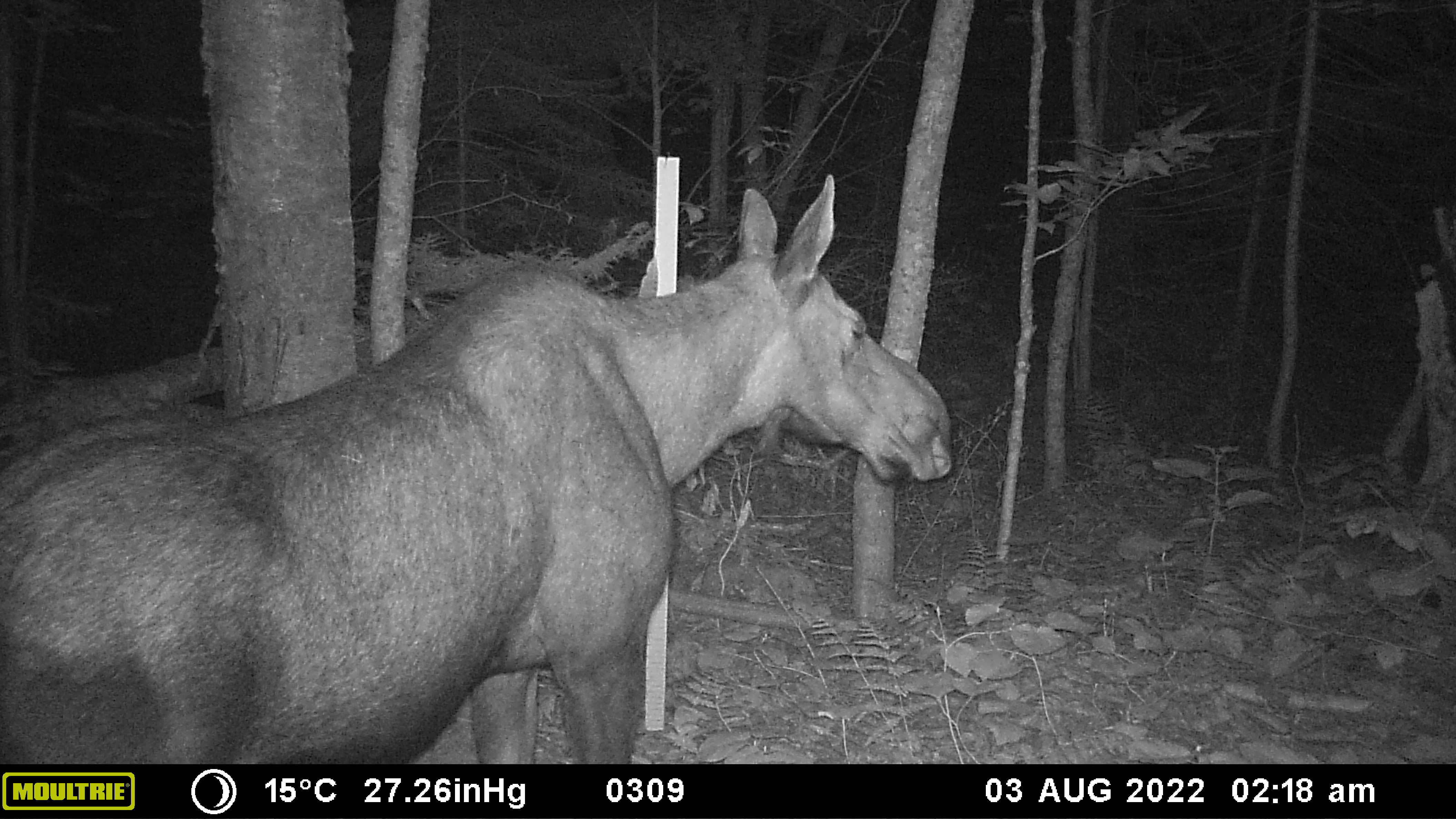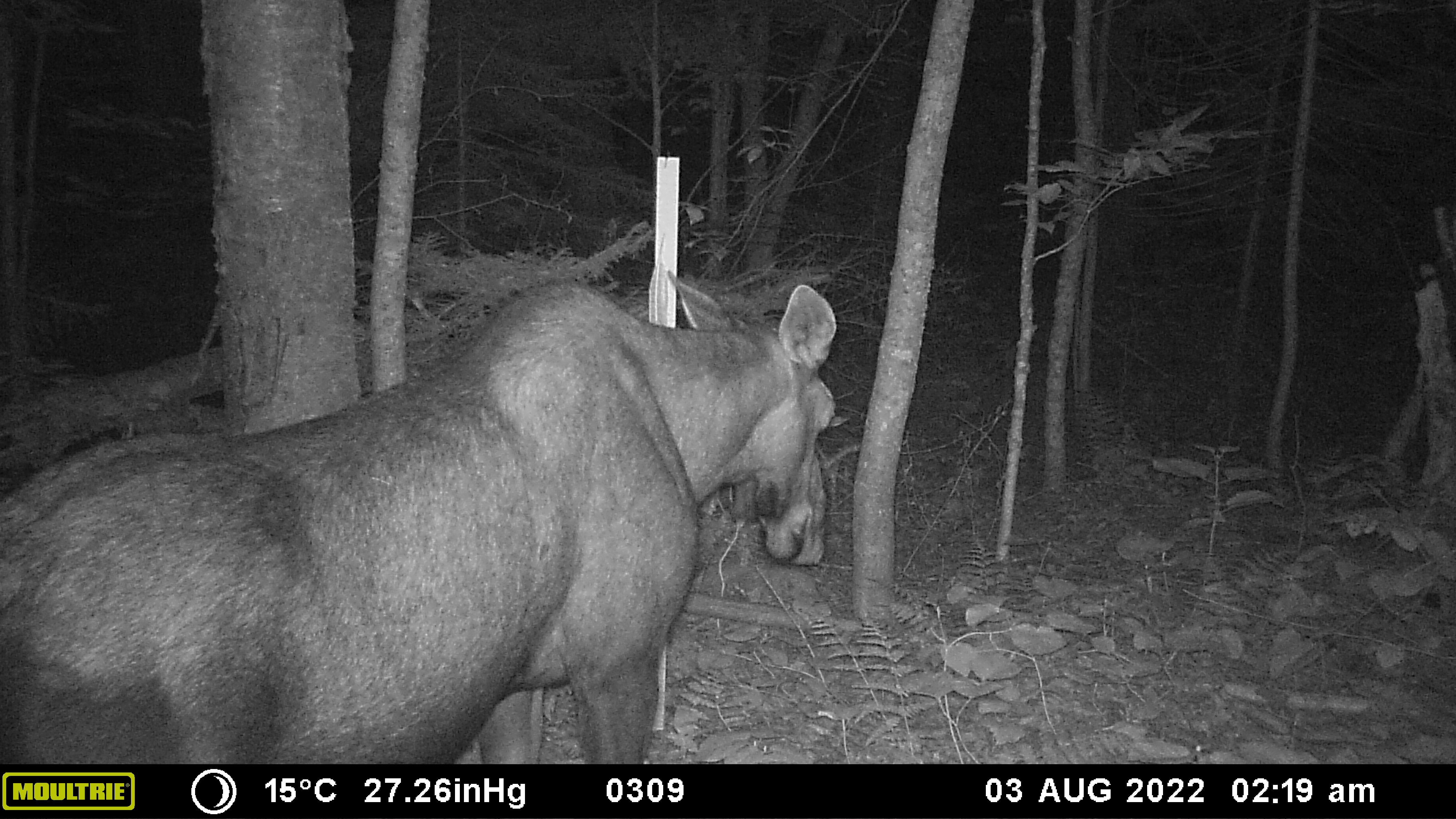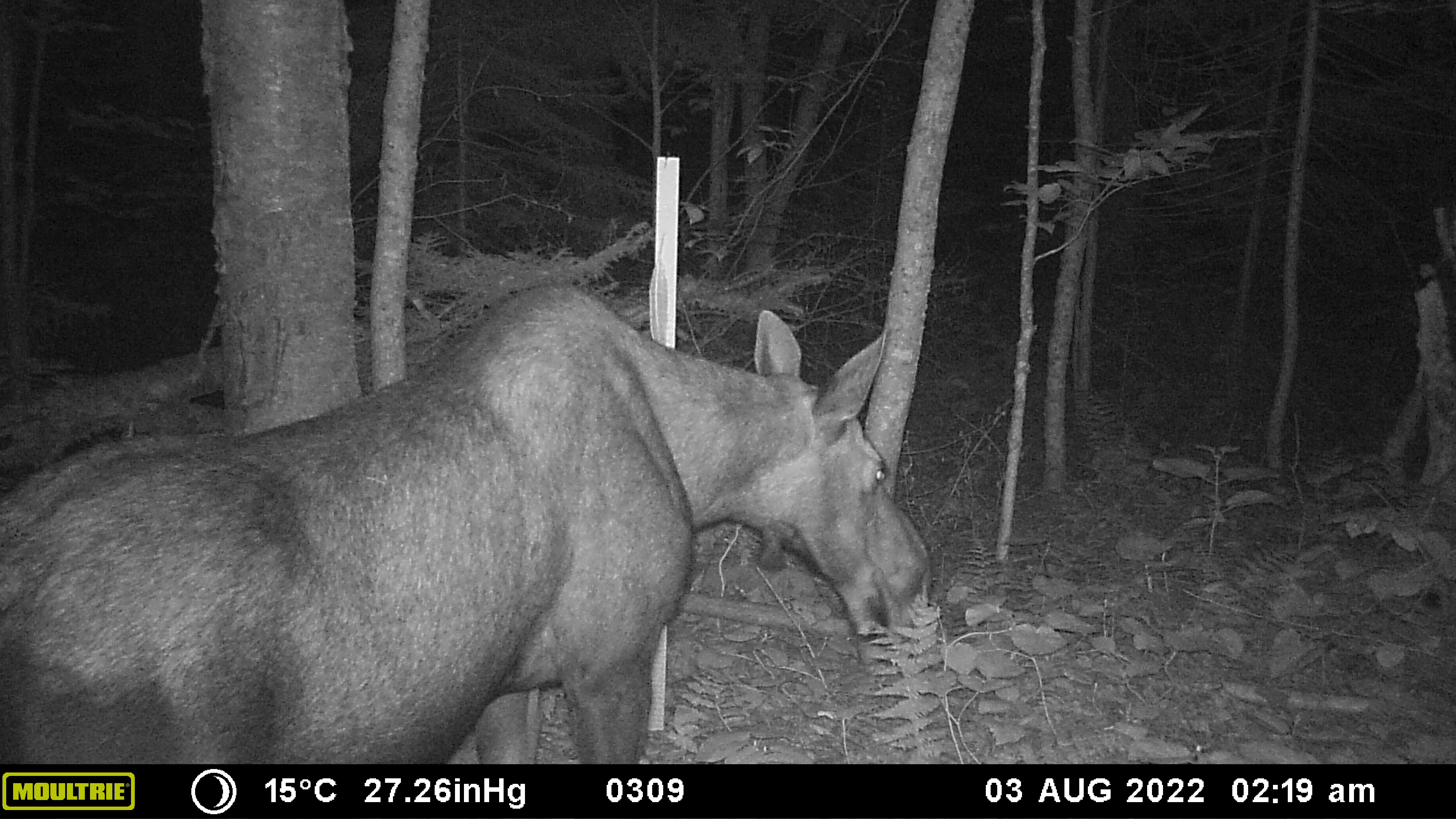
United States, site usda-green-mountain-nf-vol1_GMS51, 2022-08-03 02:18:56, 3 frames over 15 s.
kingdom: Animalia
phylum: Chordata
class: Mammalia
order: Artiodactyla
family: Cervidae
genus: Alces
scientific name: Alces alces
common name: moose